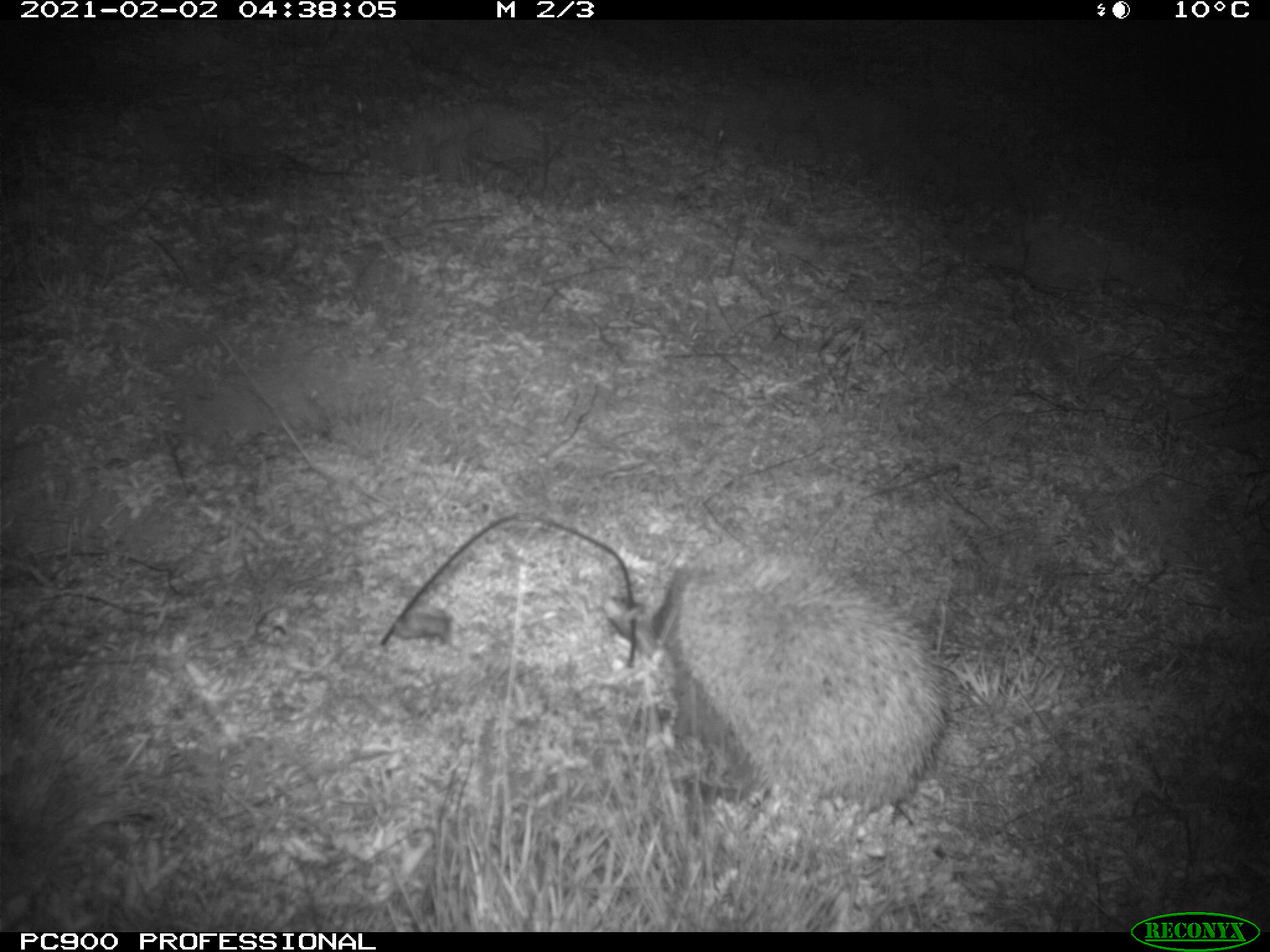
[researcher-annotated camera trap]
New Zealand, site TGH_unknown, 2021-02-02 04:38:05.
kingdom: Animalia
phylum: Chordata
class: Mammalia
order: Eulipotyphla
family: Erinaceidae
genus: Erinaceus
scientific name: Erinaceus europaeus europaeus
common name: european hedgehog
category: hedgehog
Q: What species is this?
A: Hedgehog (european hedgehog) (Erinaceus europaeus europaeus).